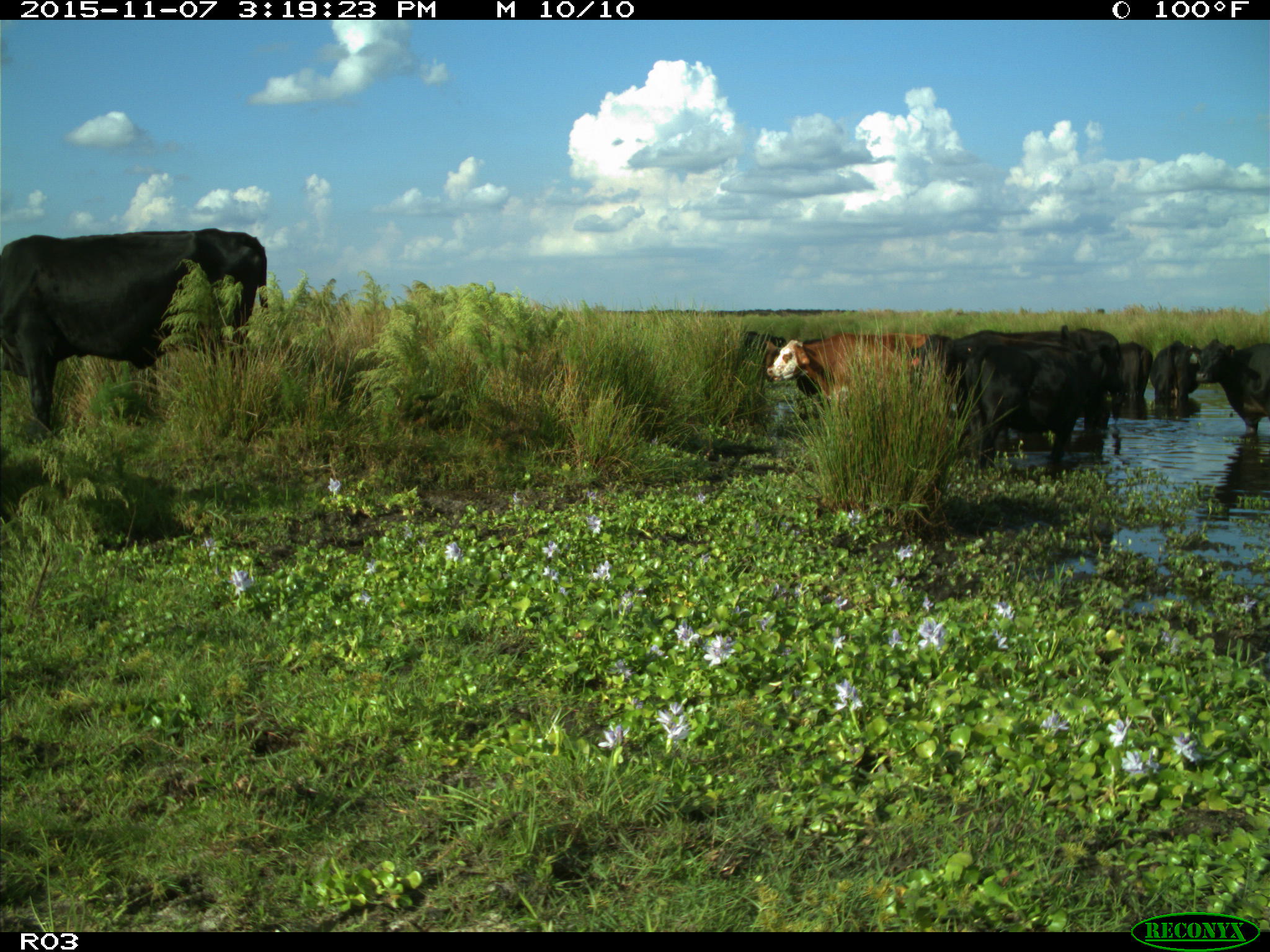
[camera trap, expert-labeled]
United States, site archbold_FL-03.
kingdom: Animalia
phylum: Chordata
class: Mammalia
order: Artiodactyla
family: Bovidae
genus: Bos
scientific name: Bos taurus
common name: domestic cow